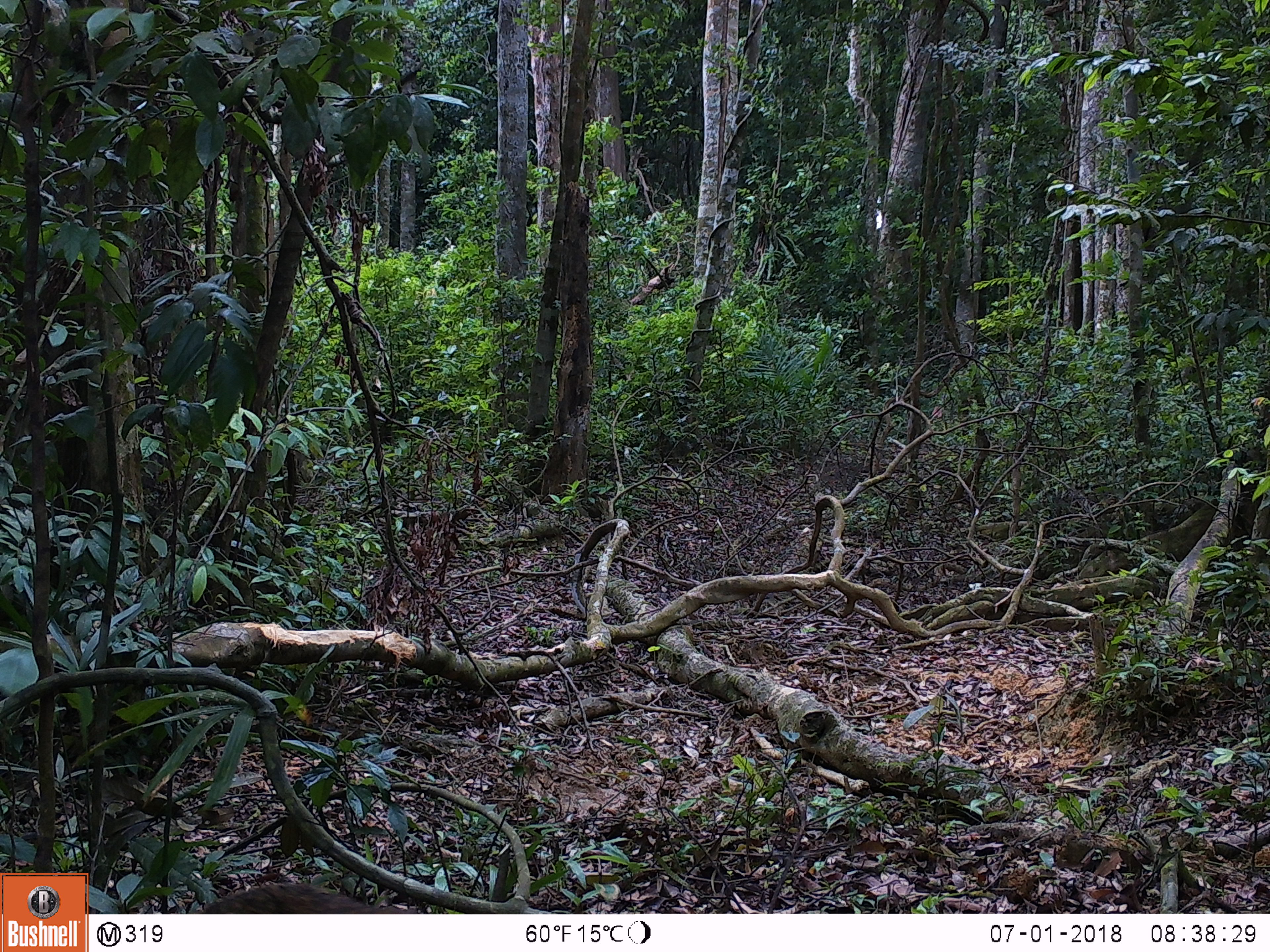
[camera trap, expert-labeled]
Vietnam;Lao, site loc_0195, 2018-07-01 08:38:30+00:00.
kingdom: Animalia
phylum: Chordata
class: Mammalia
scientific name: Mammalia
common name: mammal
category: unidentified small mammal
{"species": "unidentified small mammal (mammal) (Mammalia)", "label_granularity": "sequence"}